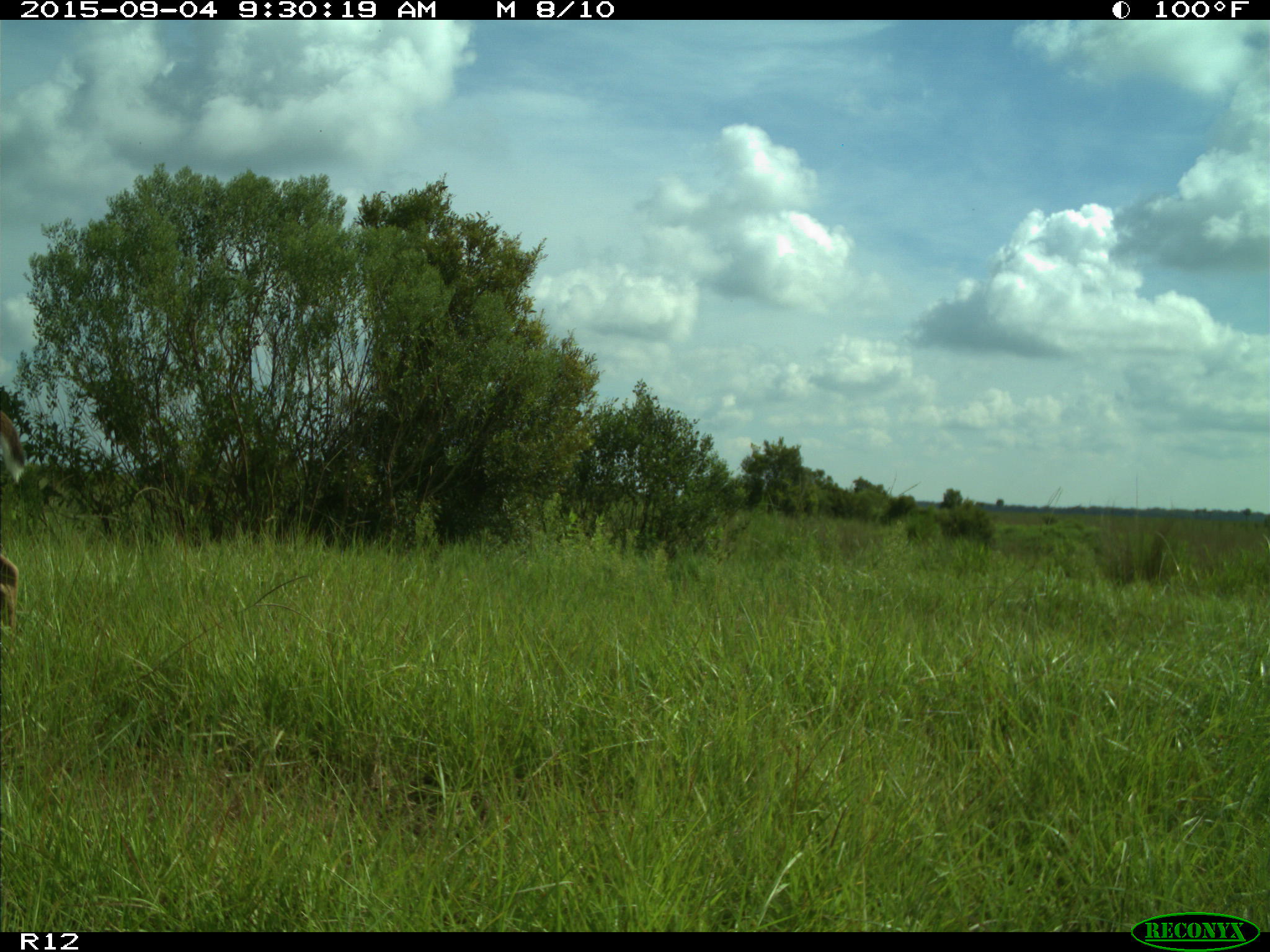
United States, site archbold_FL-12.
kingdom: Animalia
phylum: Chordata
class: Mammalia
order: Artiodactyla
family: Cervidae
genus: Odocoileus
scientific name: Odocoileus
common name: deer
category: unidentified deer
Unidentified deer (deer) (Odocoileus).